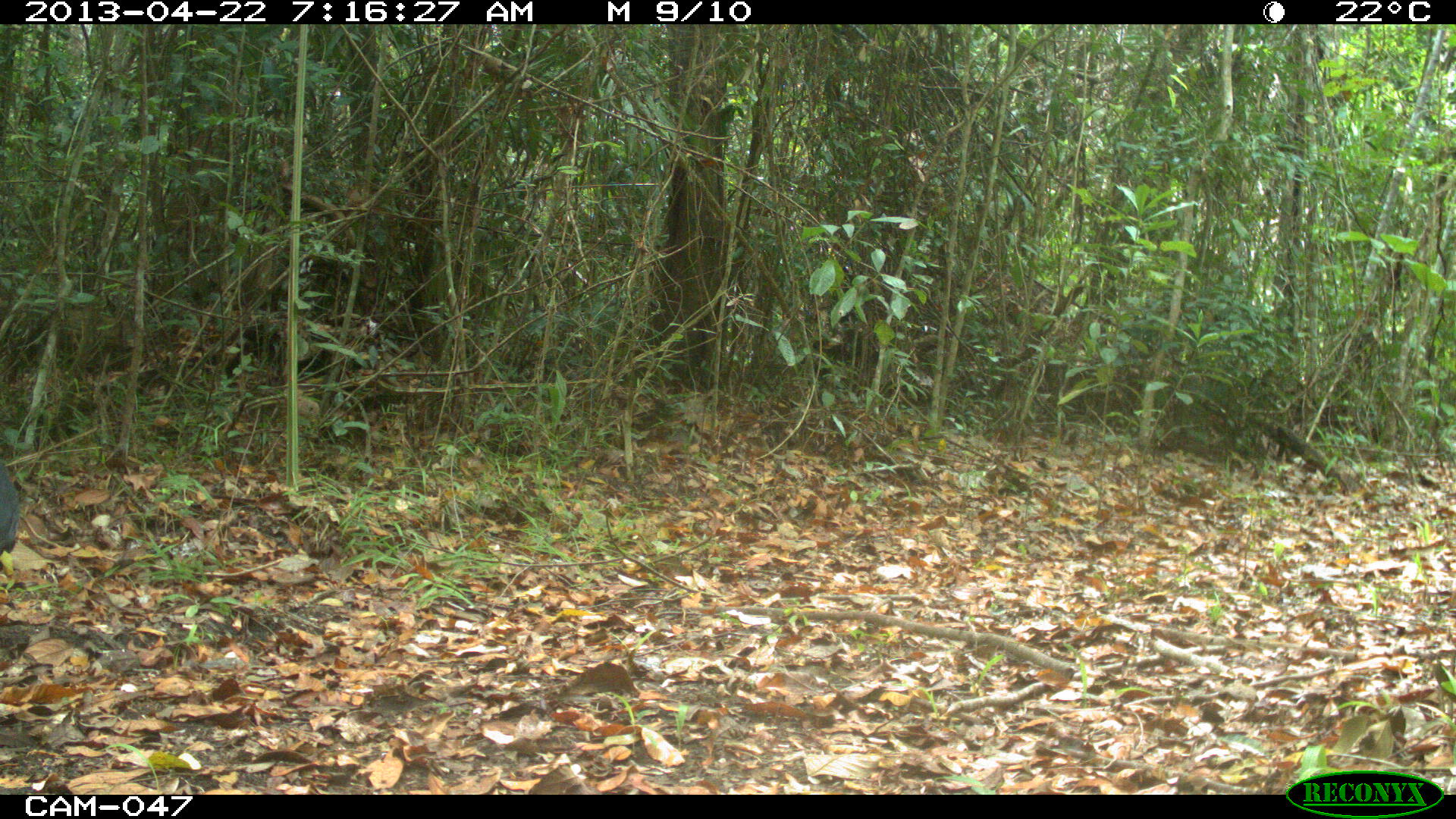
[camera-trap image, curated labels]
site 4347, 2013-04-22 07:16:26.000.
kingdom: Animalia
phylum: Chordata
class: Aves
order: Galliformes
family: Cracidae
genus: Crax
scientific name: Crax rubra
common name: great curassow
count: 1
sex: male